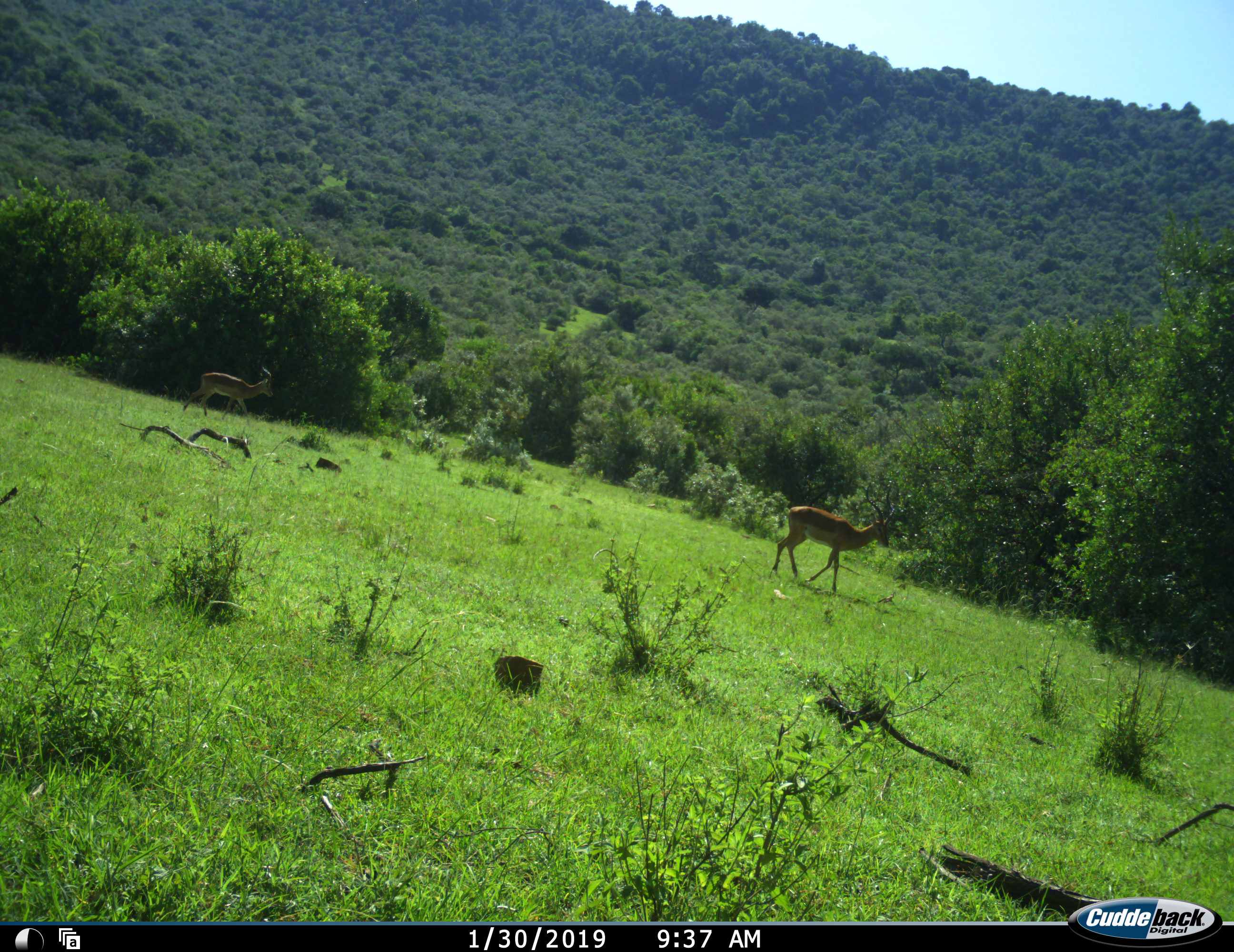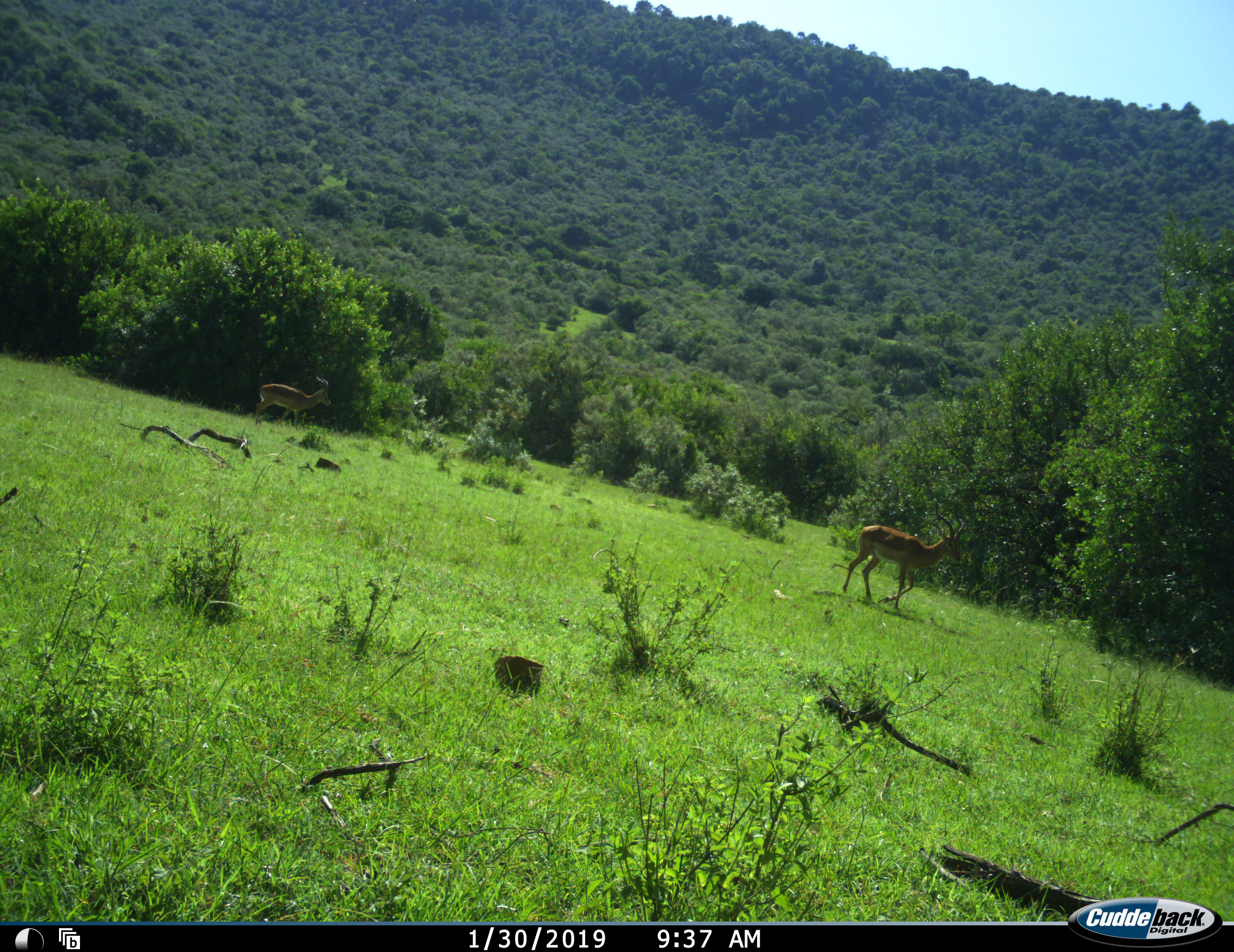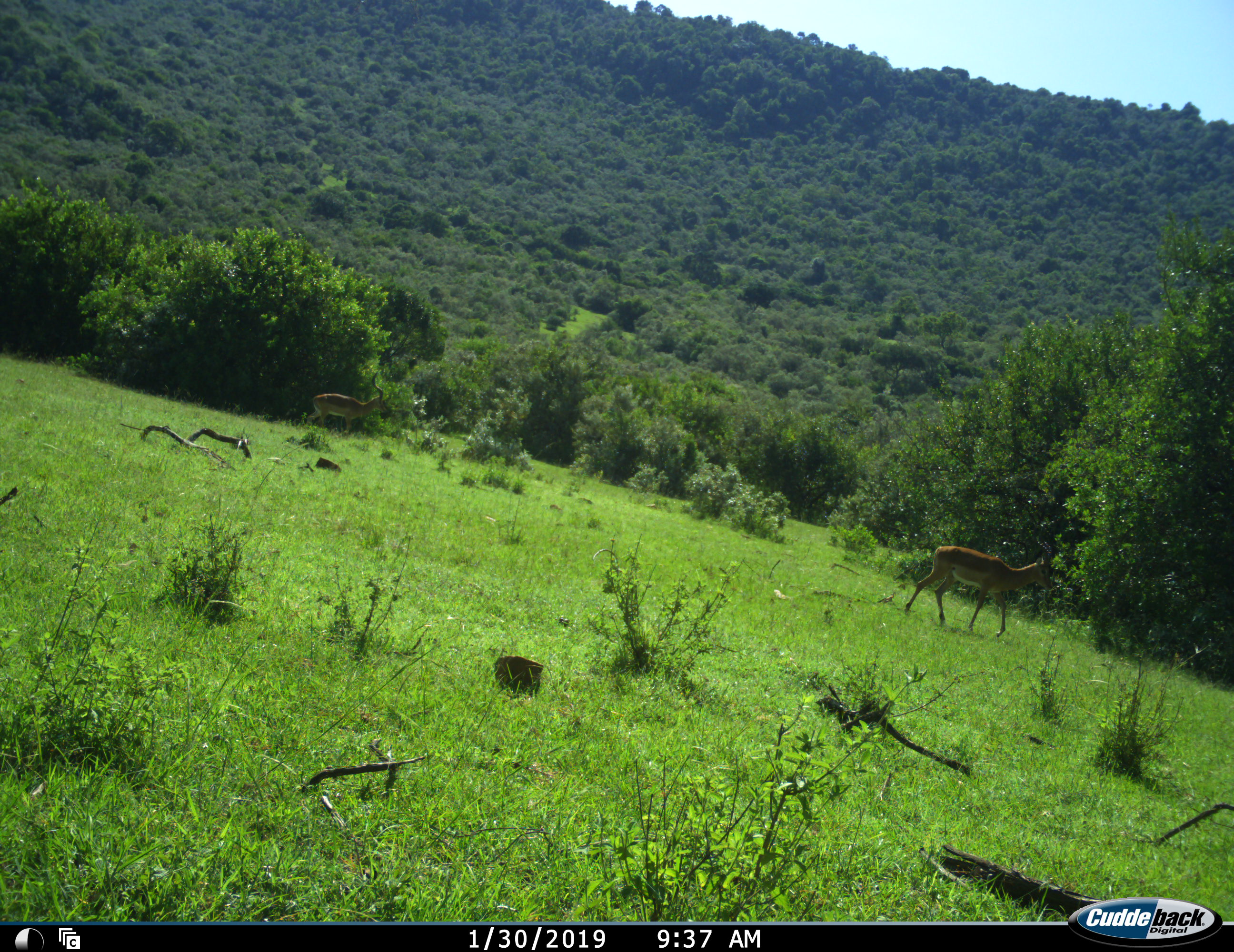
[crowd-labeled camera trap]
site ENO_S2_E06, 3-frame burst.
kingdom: Animalia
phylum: Chordata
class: Mammalia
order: Artiodactyla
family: Bovidae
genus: Aepyceros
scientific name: Aepyceros melampus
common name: impala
Impala (Aepyceros melampus), count 2. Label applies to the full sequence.